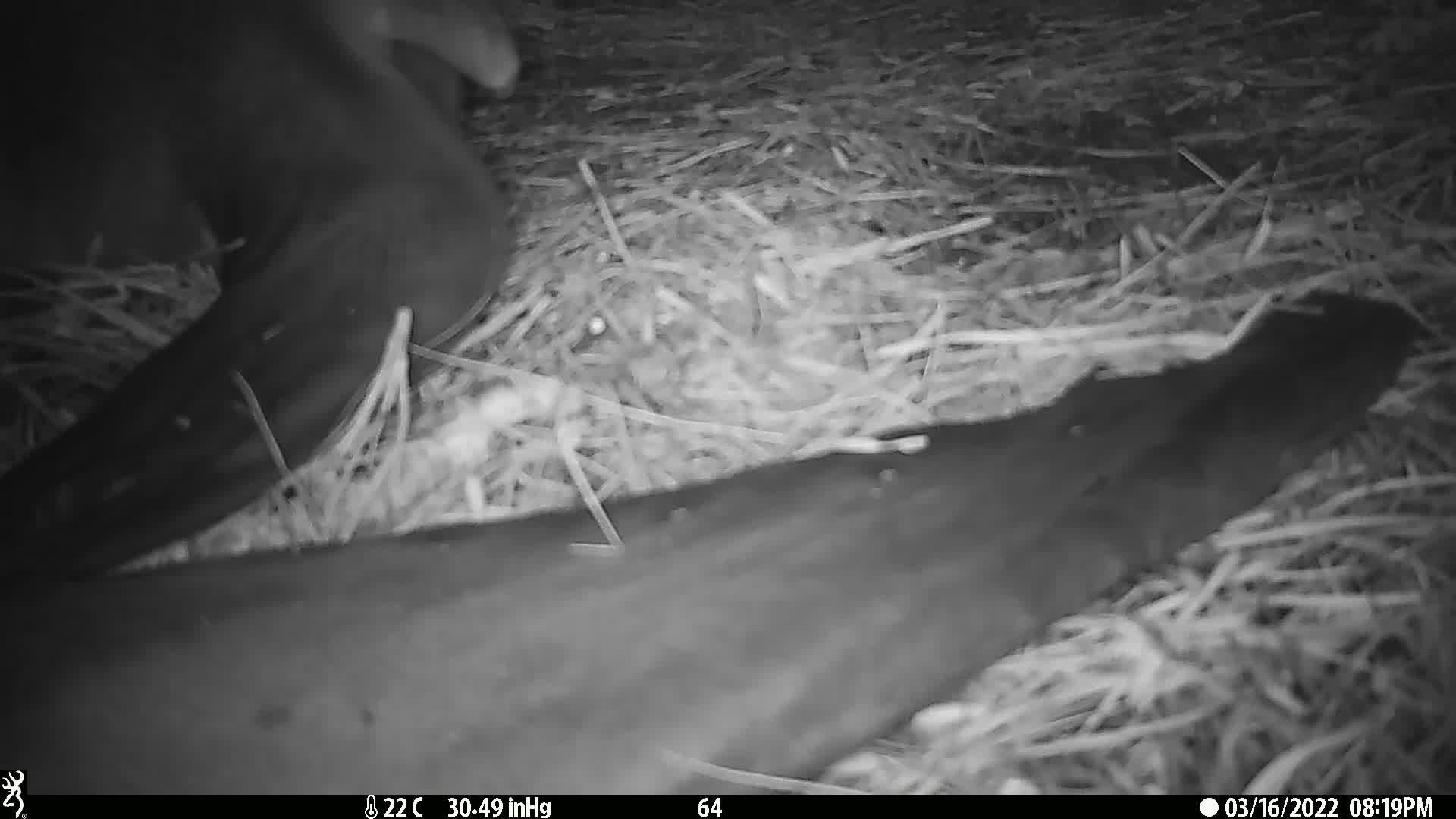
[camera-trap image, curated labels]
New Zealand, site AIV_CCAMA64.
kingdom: Animalia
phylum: Chordata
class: Mammalia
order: Carnivora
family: Otariidae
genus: Phocarctos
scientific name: Phocarctos hookeri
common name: new zealand sea lion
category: sealion